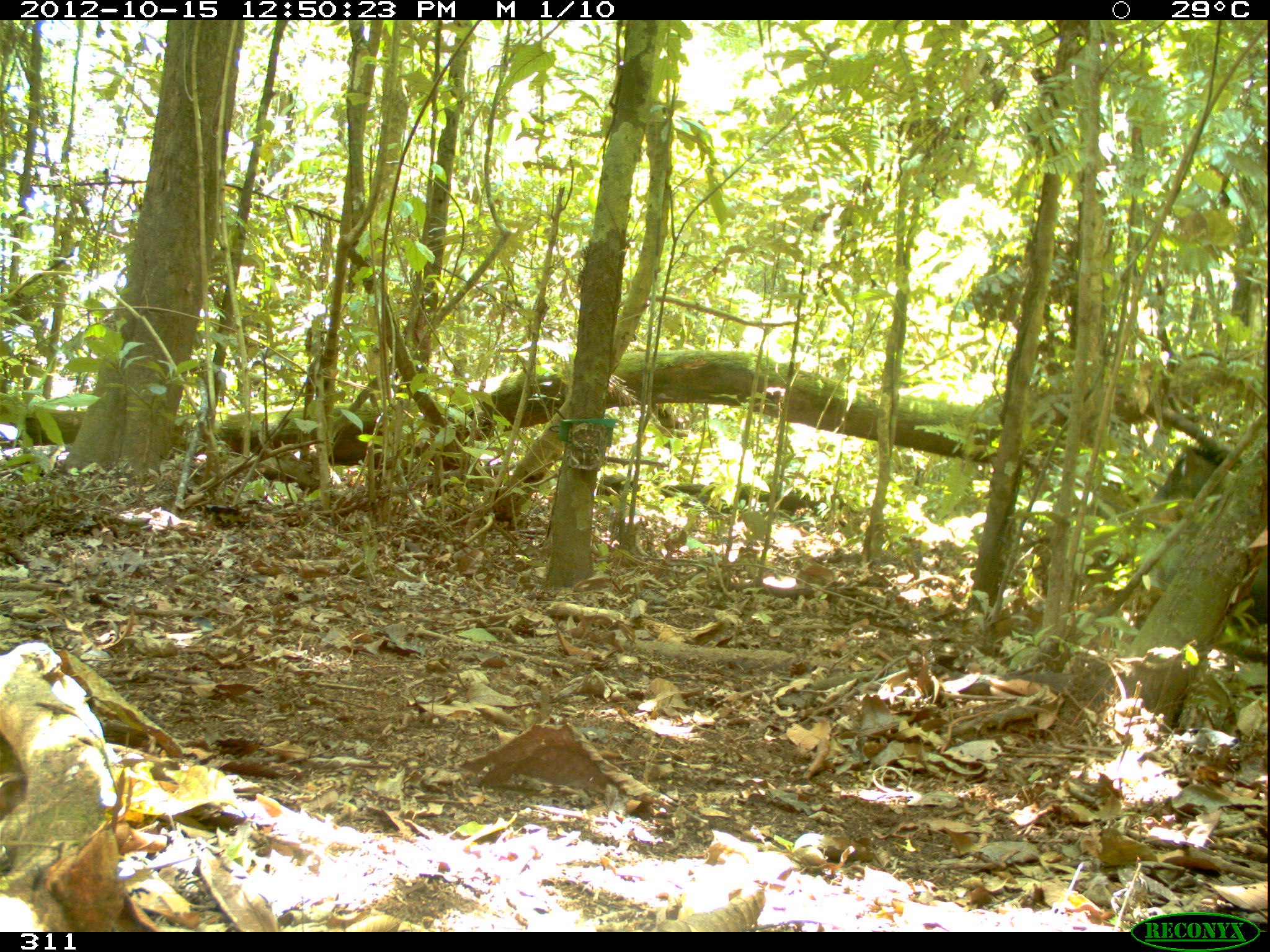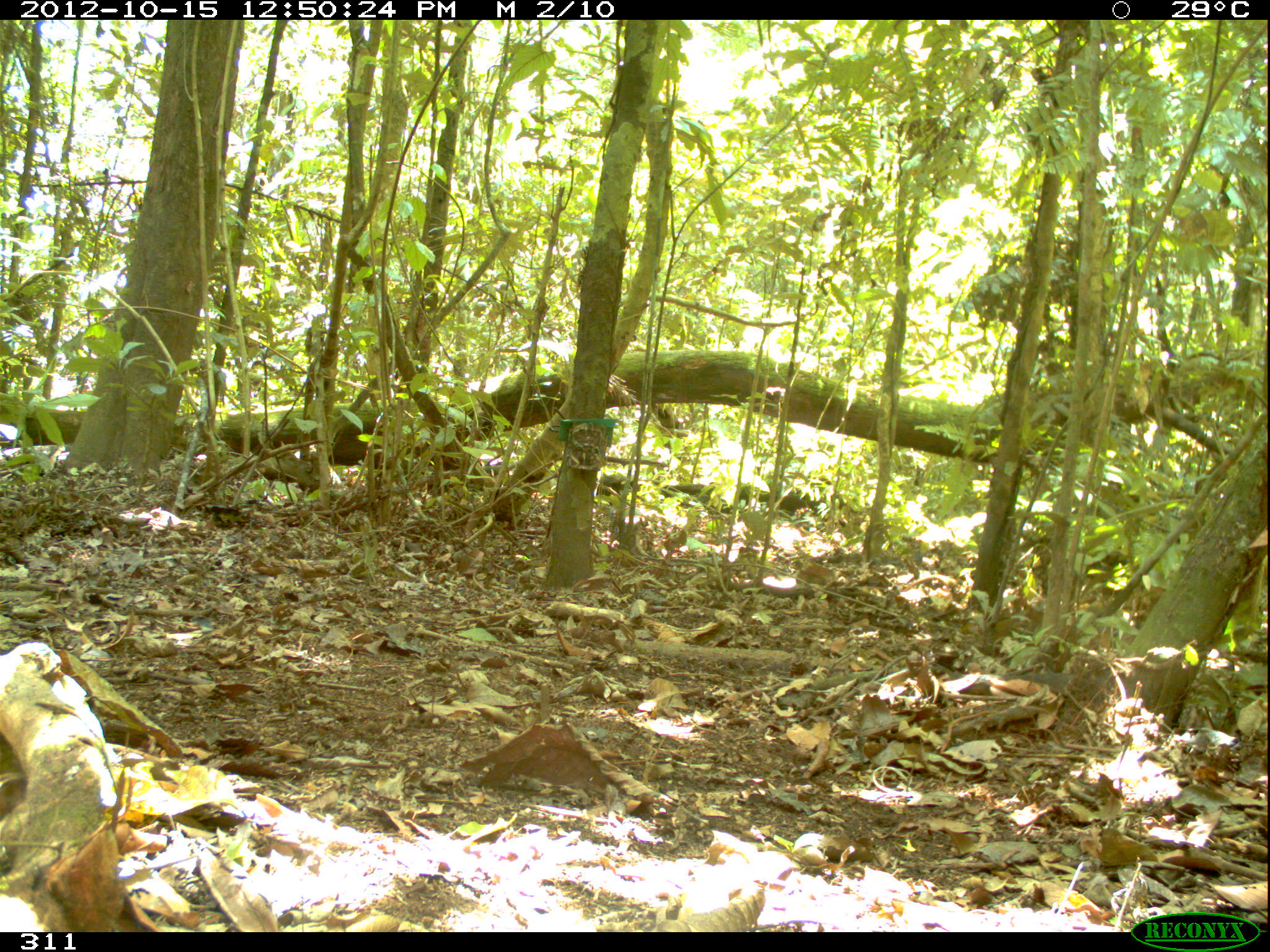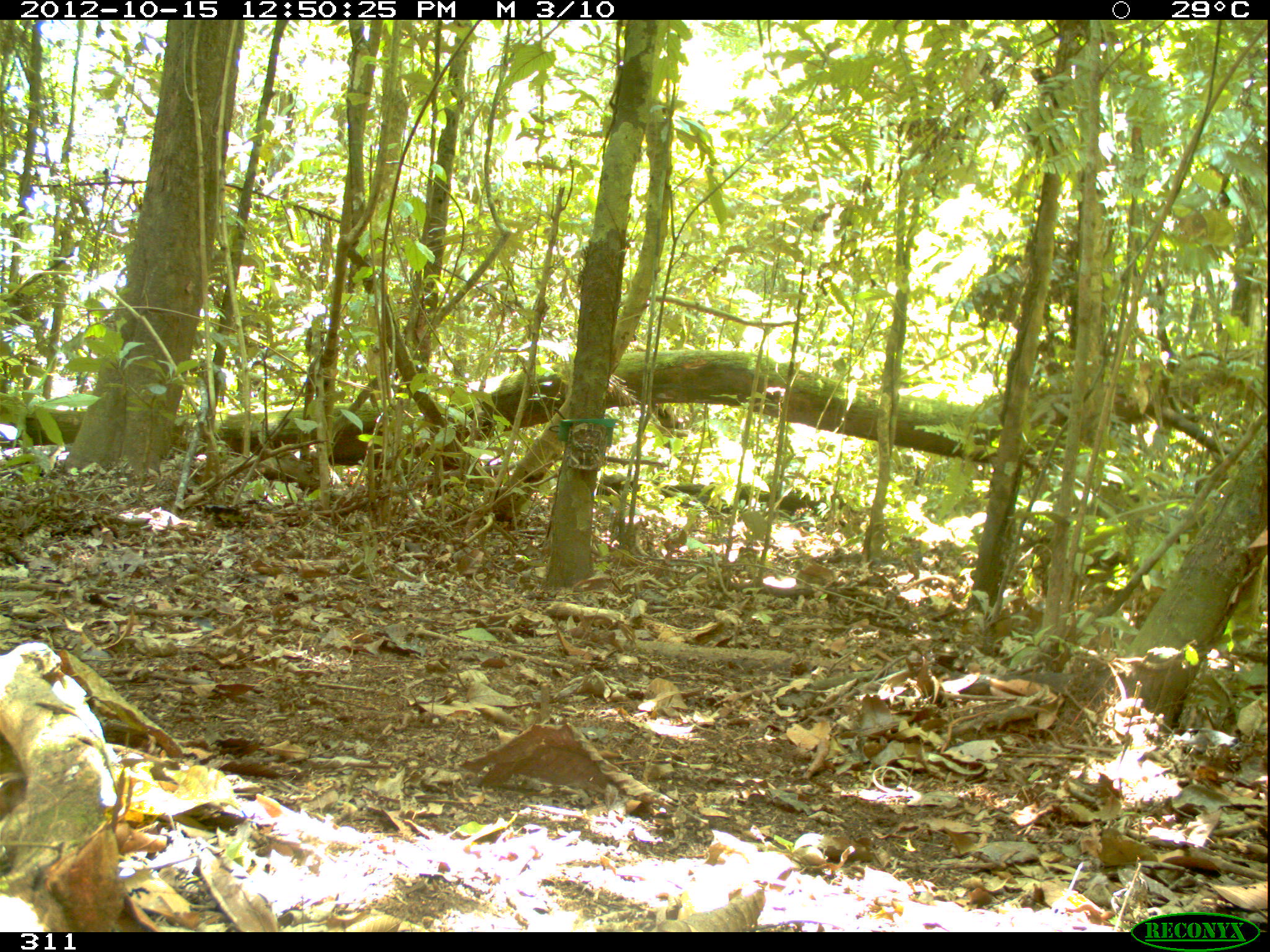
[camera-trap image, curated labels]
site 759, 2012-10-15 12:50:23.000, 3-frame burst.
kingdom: Animalia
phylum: Chordata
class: Mammalia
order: Artiodactyla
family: Tayassuidae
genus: Tayassu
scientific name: Tayassu pecari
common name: white-lipped peccary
Tayassu pecari (white-lipped peccary).